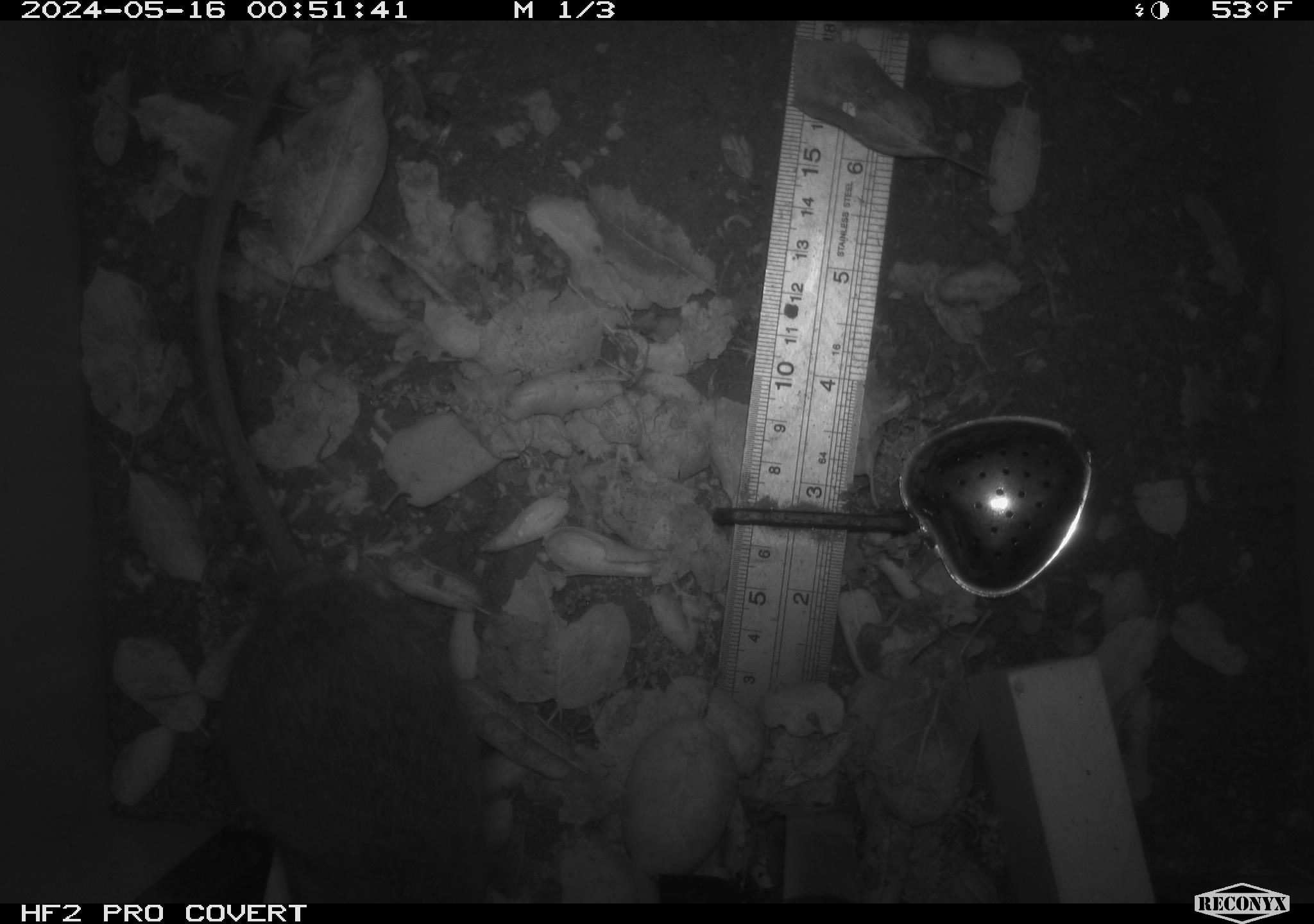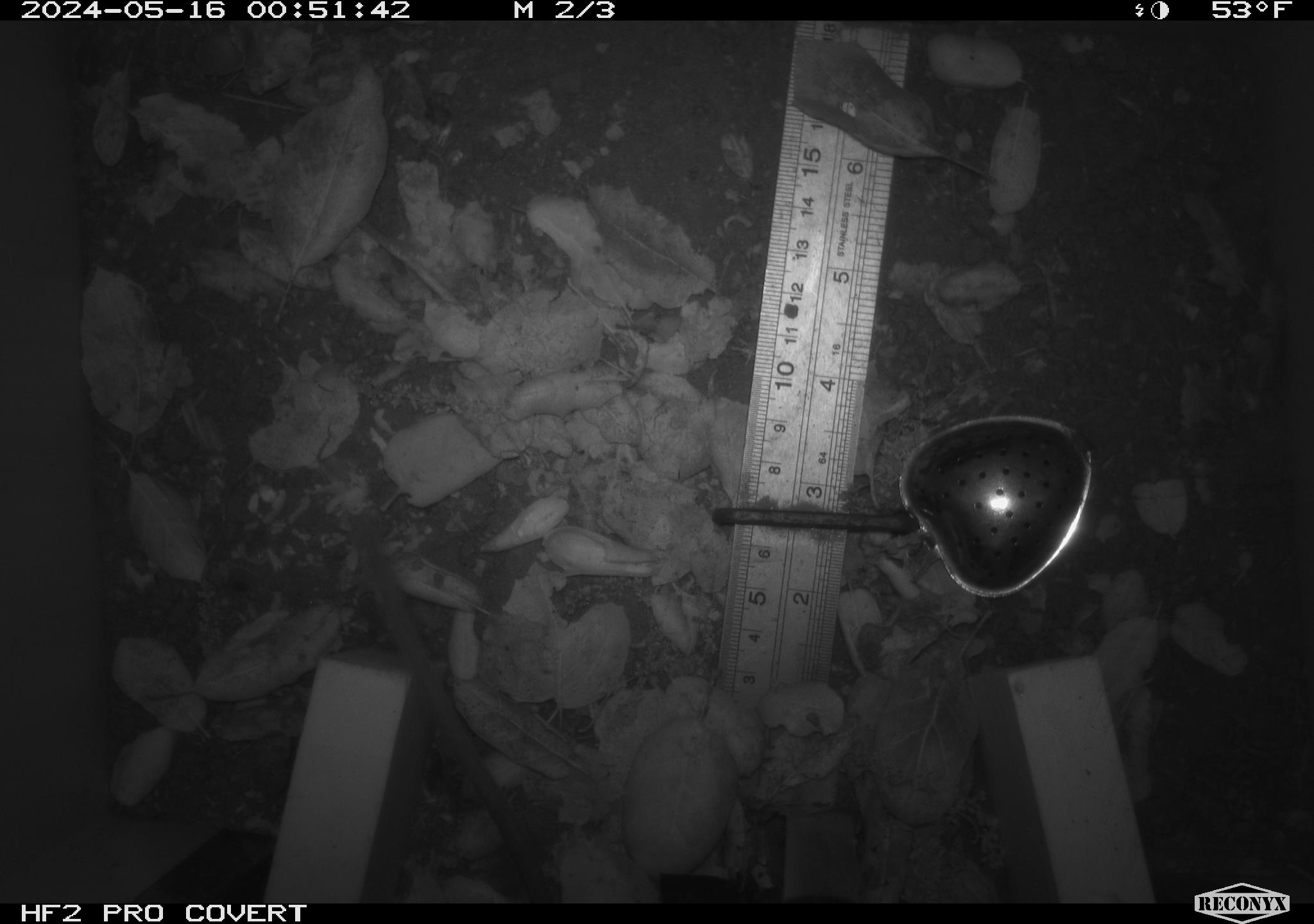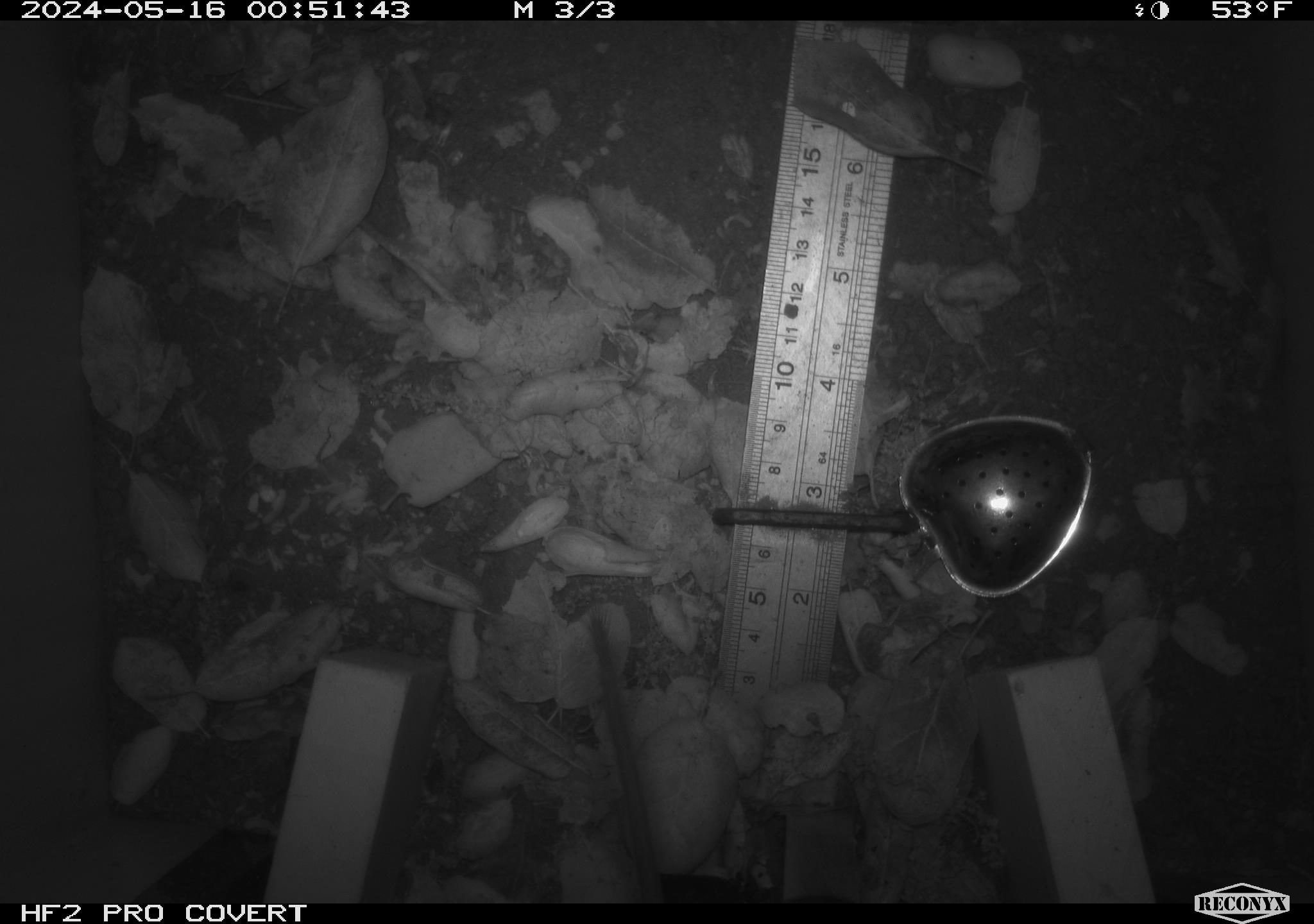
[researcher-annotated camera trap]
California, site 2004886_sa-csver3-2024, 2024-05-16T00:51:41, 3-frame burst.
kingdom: Animalia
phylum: Chordata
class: Mammalia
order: Rodentia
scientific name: Rodentia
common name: rodent